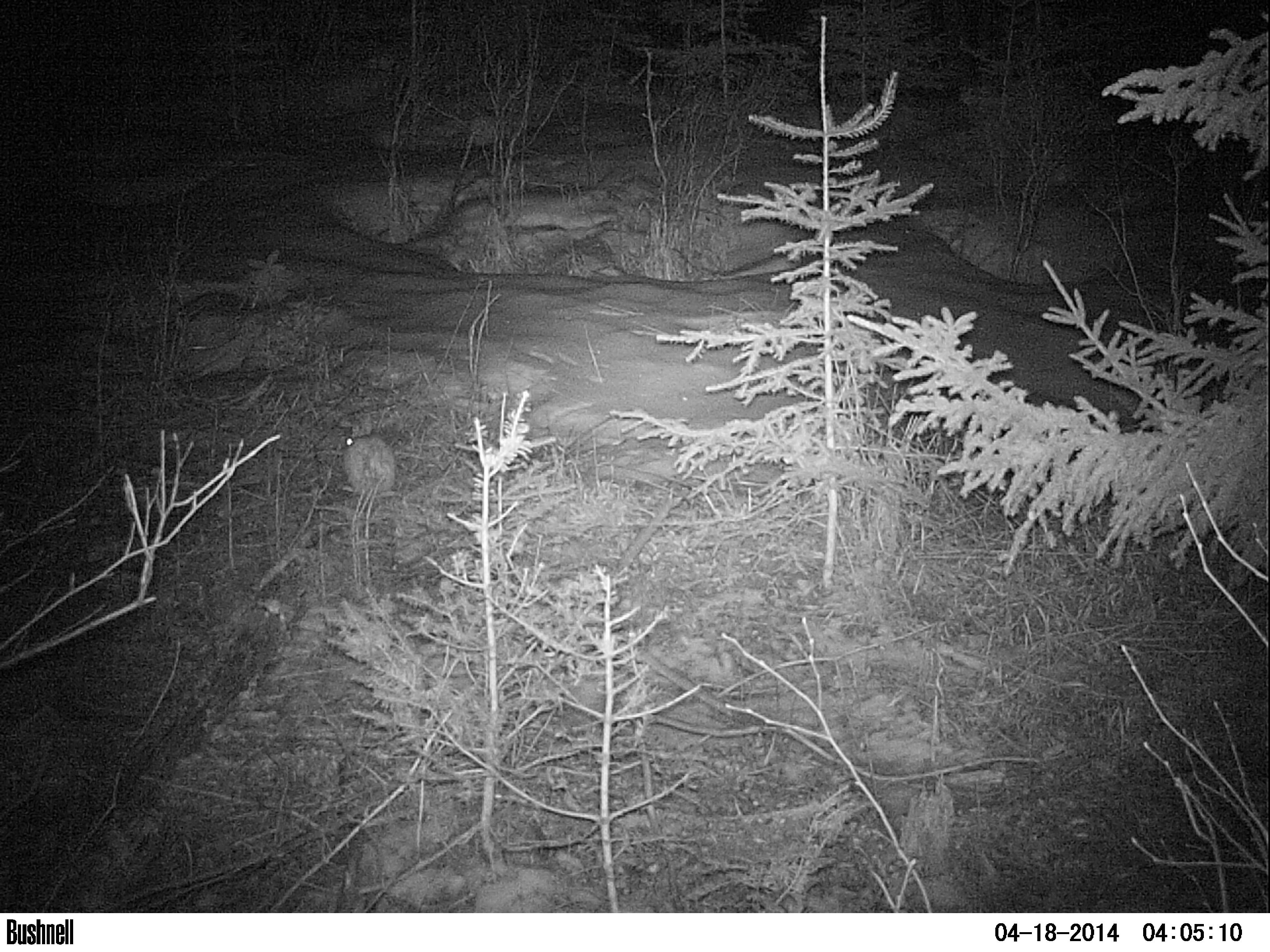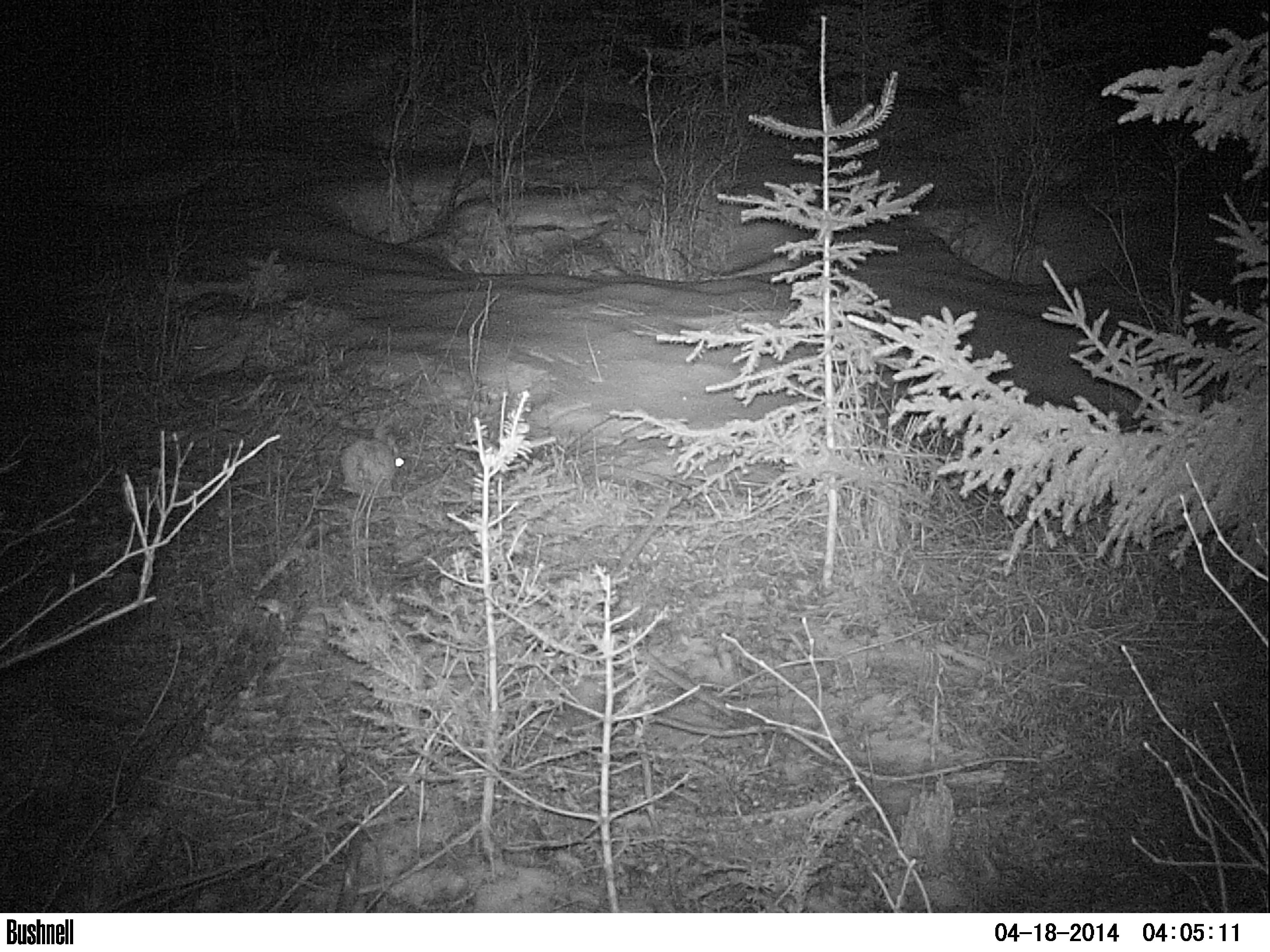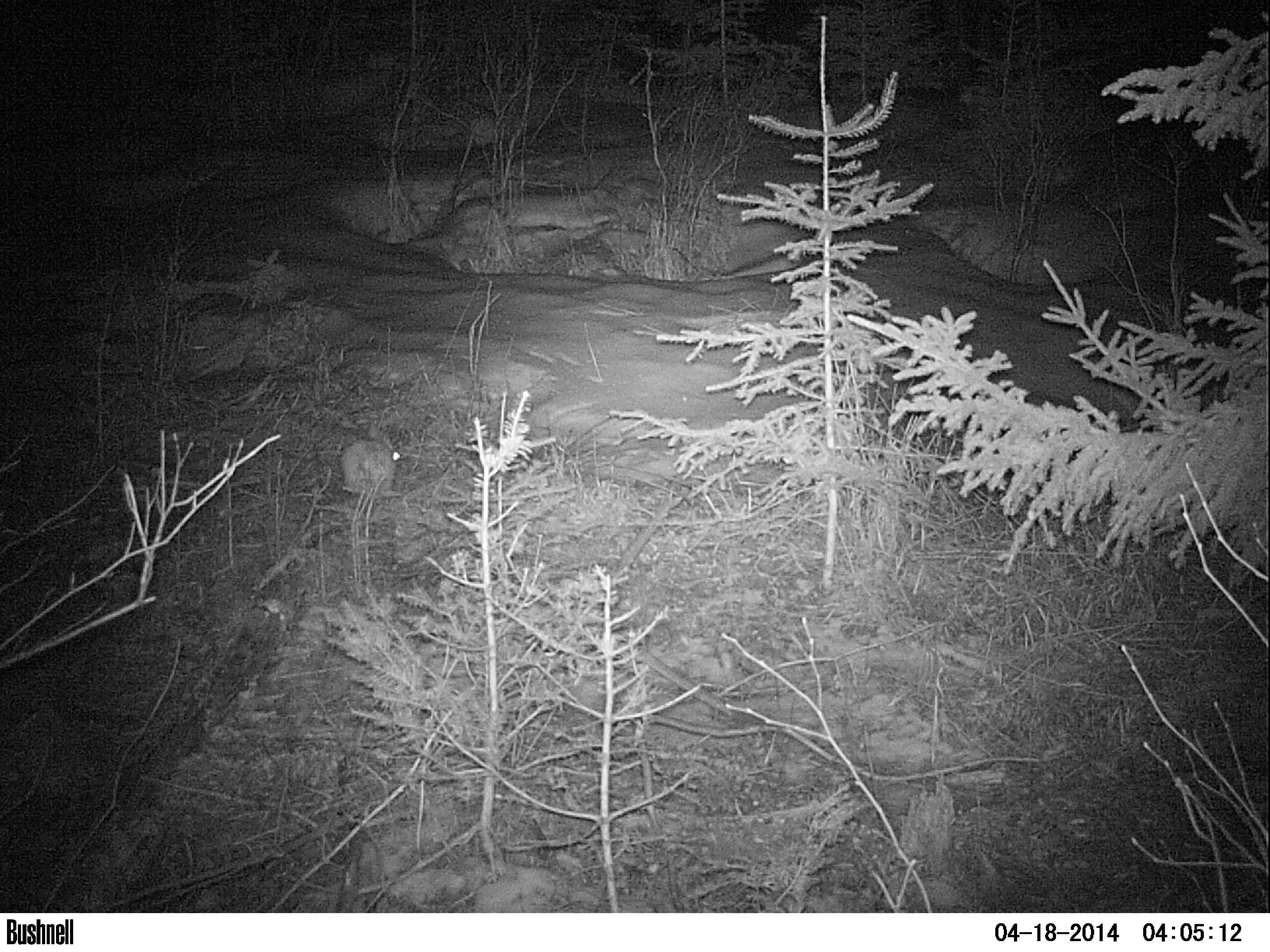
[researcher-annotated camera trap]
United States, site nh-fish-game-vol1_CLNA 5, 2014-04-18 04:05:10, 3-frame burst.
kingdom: Animalia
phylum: Chordata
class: Mammalia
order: Lagomorpha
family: Leporidae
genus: Lepus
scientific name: Lepus americanus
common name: snowshoe hare